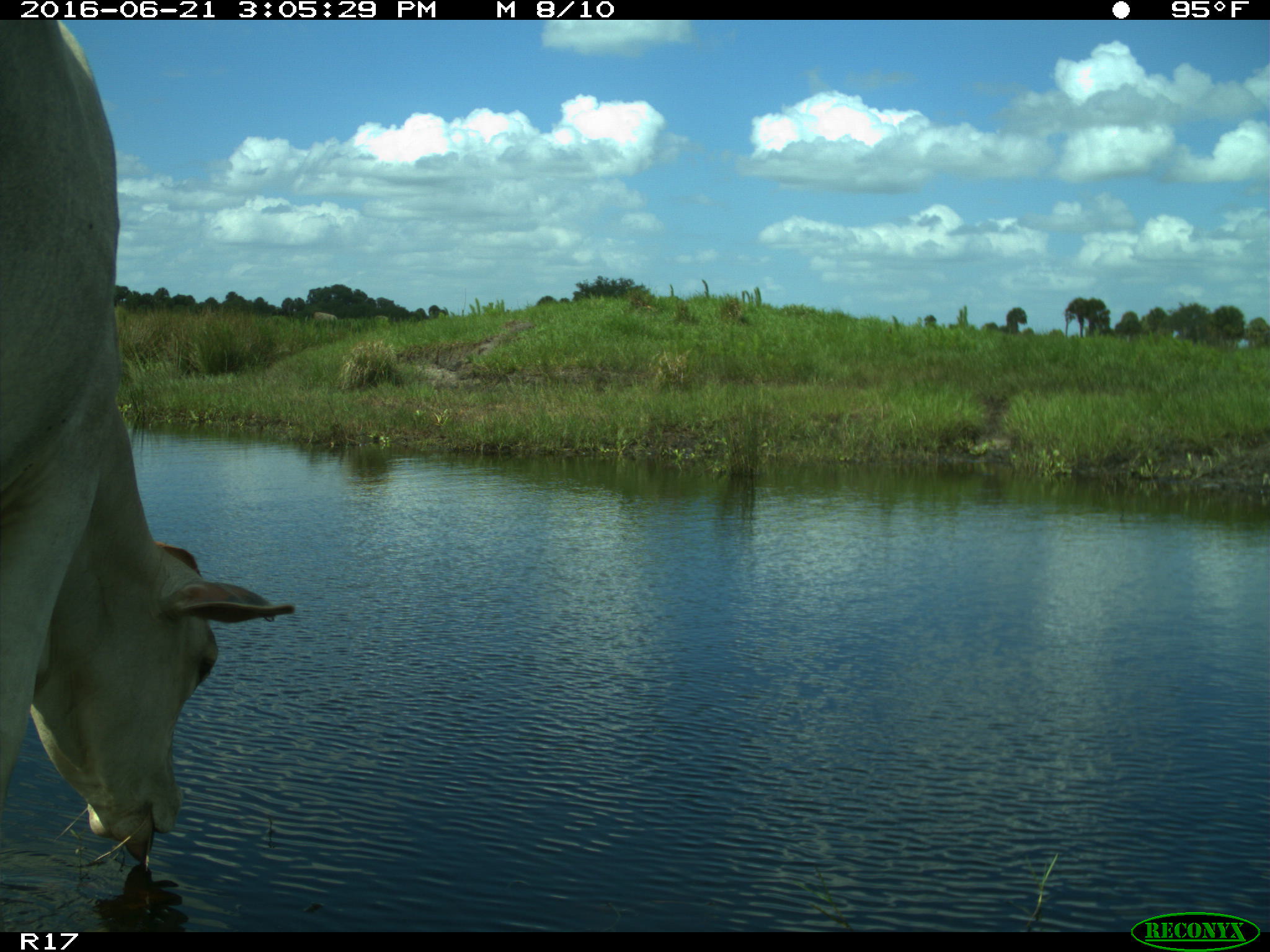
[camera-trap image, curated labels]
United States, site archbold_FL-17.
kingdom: Animalia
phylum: Chordata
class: Mammalia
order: Artiodactyla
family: Bovidae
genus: Bos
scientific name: Bos taurus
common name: domestic cow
Bos taurus (domestic cow).